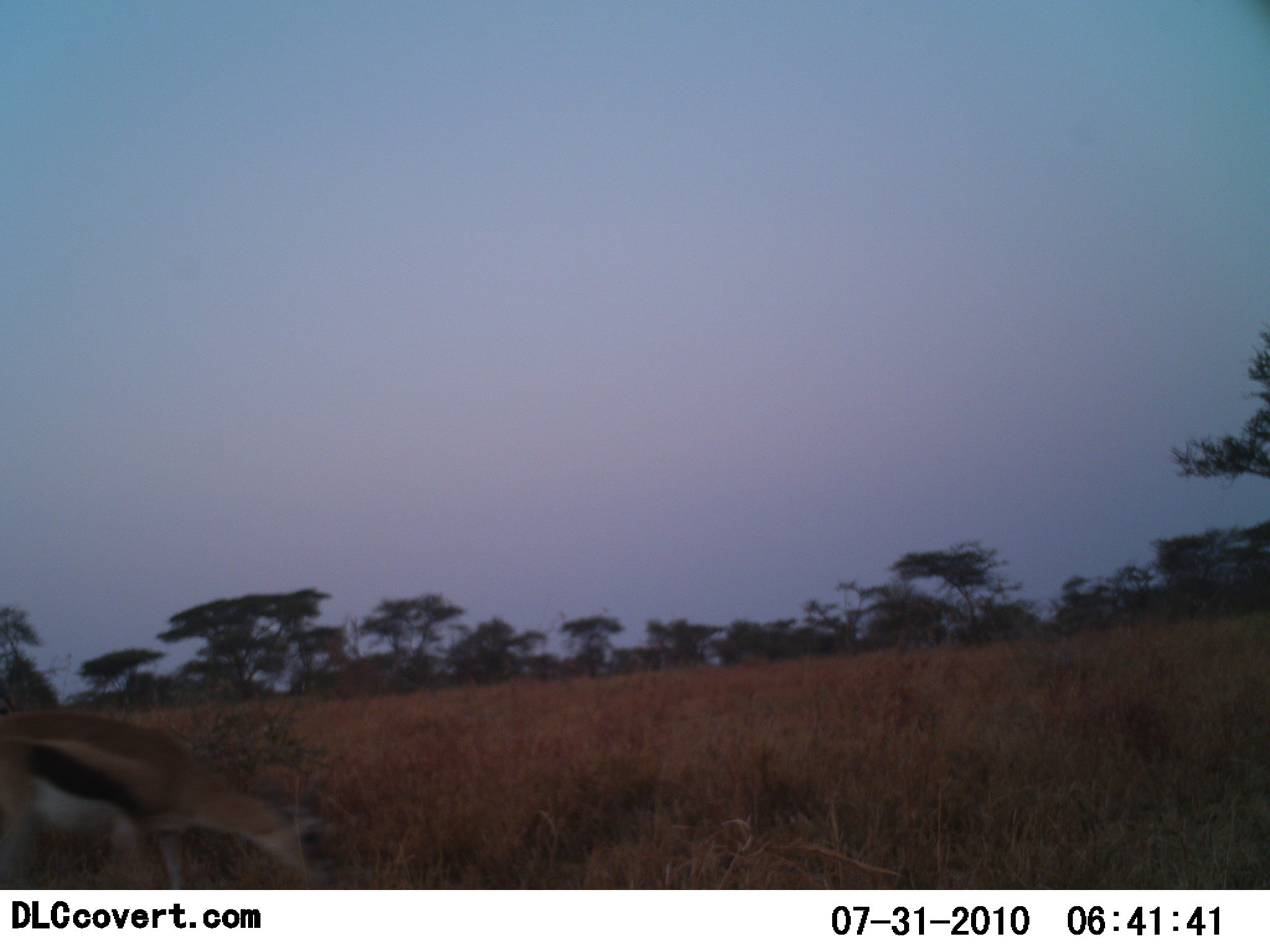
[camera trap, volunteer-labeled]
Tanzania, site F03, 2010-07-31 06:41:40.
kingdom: Animalia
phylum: Chordata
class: Mammalia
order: Artiodactyla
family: Bovidae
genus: Eudorcas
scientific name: Eudorcas thomsonii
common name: thomson's gazelle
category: gazellethomsons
Gazellethomsons (thomson's gazelle) (Eudorcas thomsonii), count 1. Behavior (volunteer vote fractions): standing 21%, resting 0%, moving 14%, interacting 0%. Young present (vote fraction): 0%. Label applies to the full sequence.